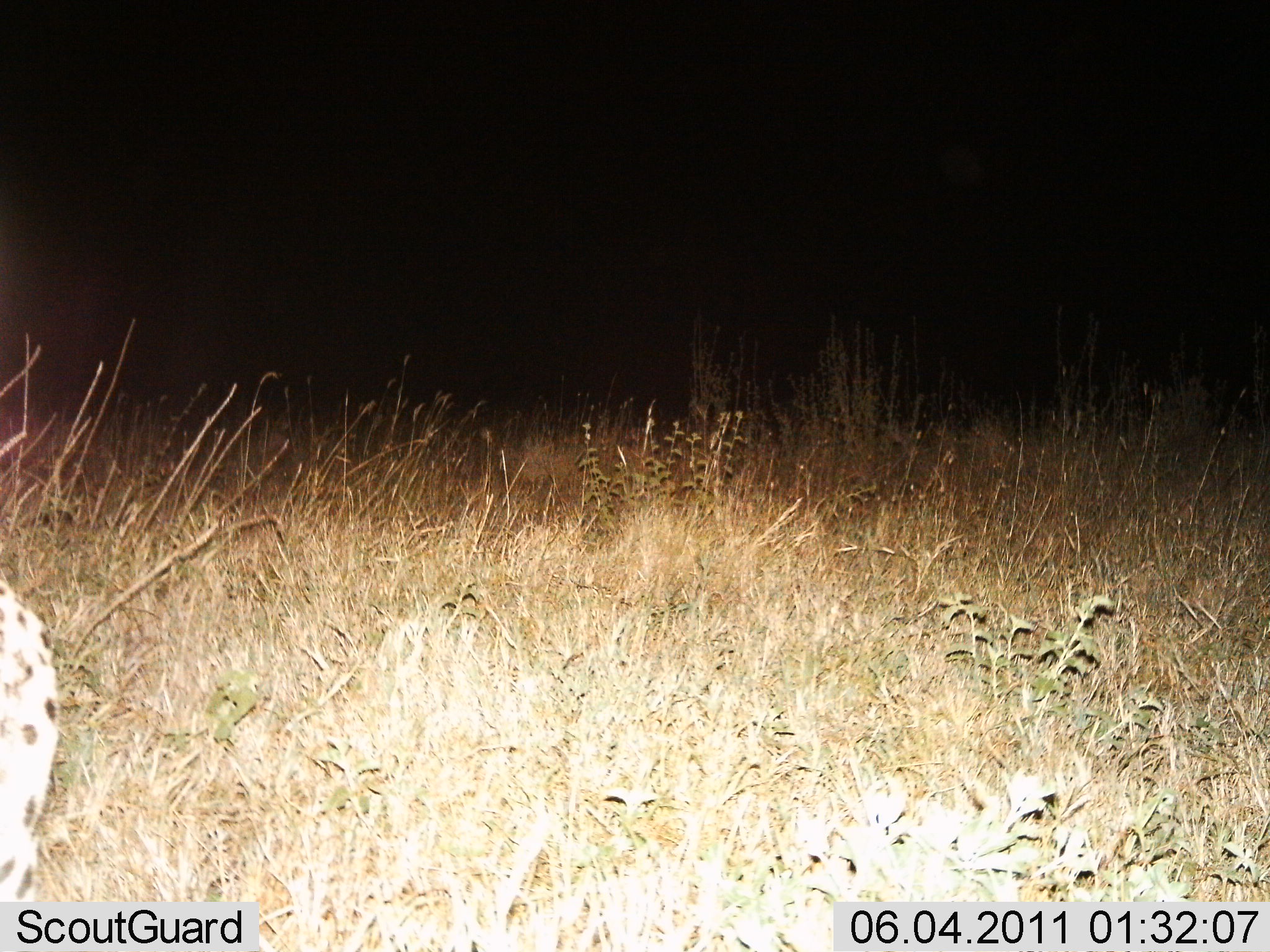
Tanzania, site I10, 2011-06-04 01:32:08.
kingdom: Animalia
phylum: Chordata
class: Mammalia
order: Carnivora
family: Felidae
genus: Acinonyx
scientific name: Acinonyx jubatus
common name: cheetah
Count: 1.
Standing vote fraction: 60%.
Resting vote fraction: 20%.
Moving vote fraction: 20%.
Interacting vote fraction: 0%.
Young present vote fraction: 0%.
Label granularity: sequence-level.